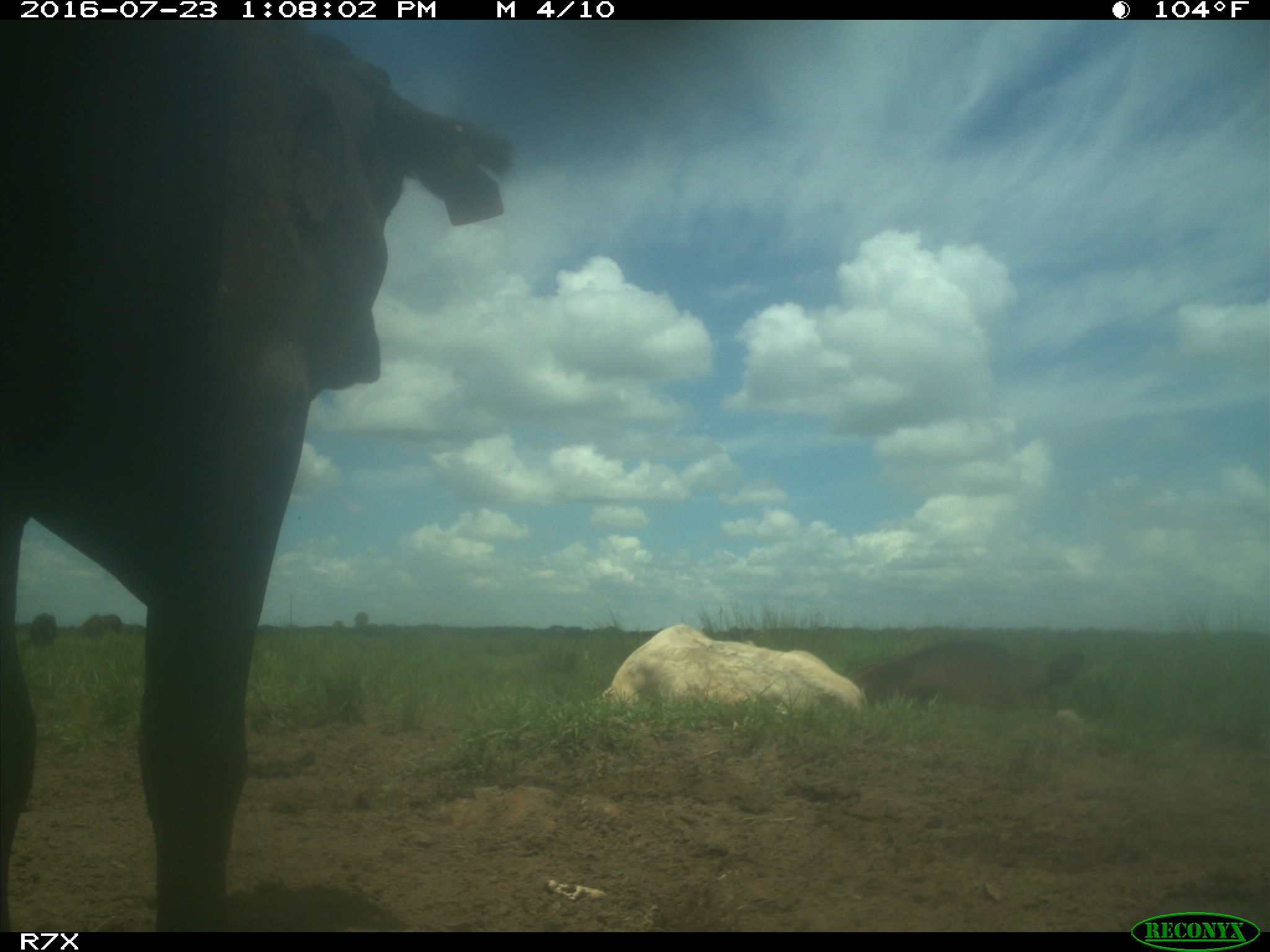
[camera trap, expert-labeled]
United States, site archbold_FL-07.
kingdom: Animalia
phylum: Chordata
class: Mammalia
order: Artiodactyla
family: Bovidae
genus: Bos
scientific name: Bos taurus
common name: domestic cow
Bos taurus (domestic cow).